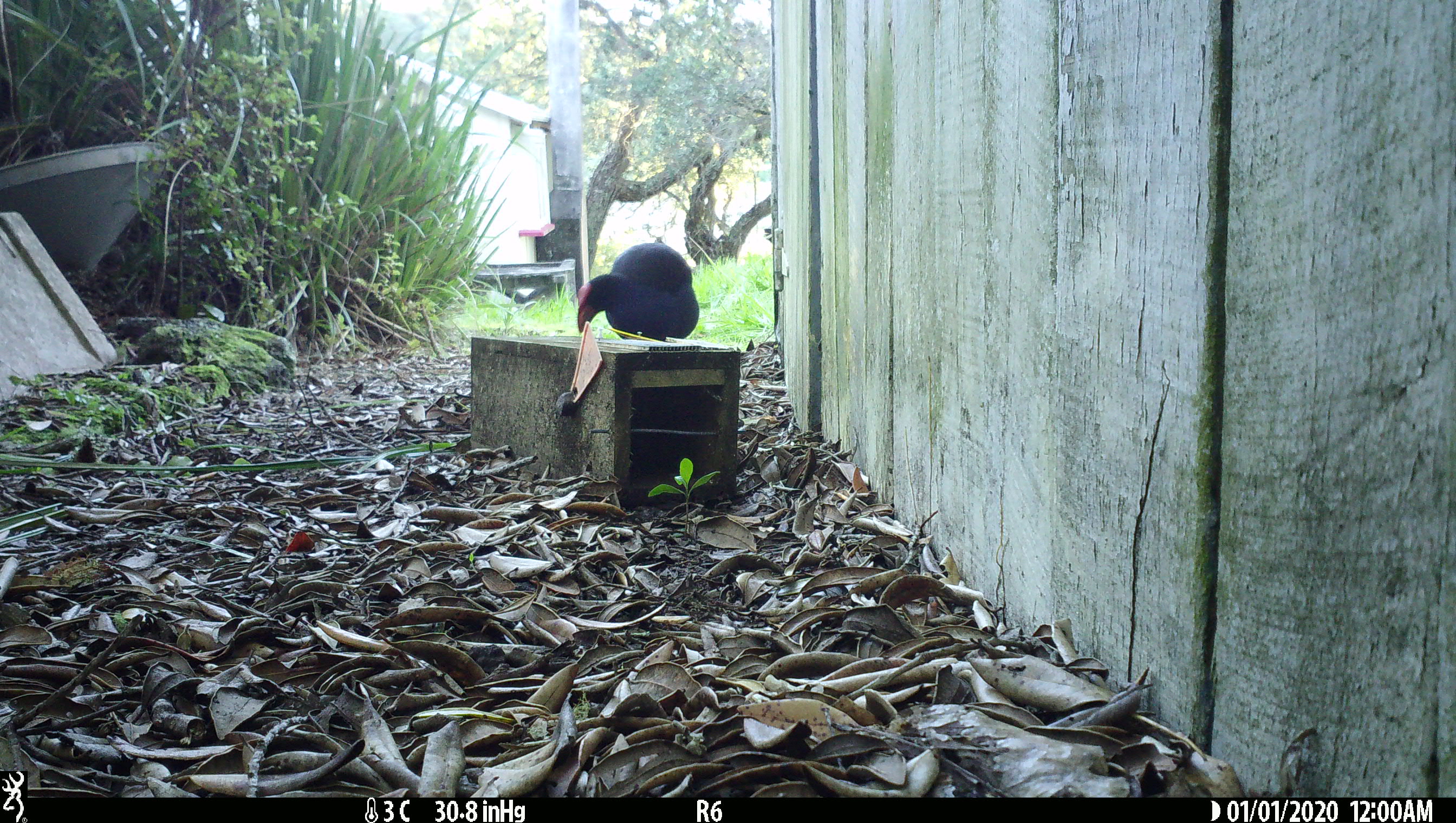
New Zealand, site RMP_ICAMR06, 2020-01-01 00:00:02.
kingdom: Animalia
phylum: Chordata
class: Aves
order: Gruiformes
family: Rallidae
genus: Porphyrio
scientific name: Porphyrio melanotus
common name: australasian swamphen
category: pukeko